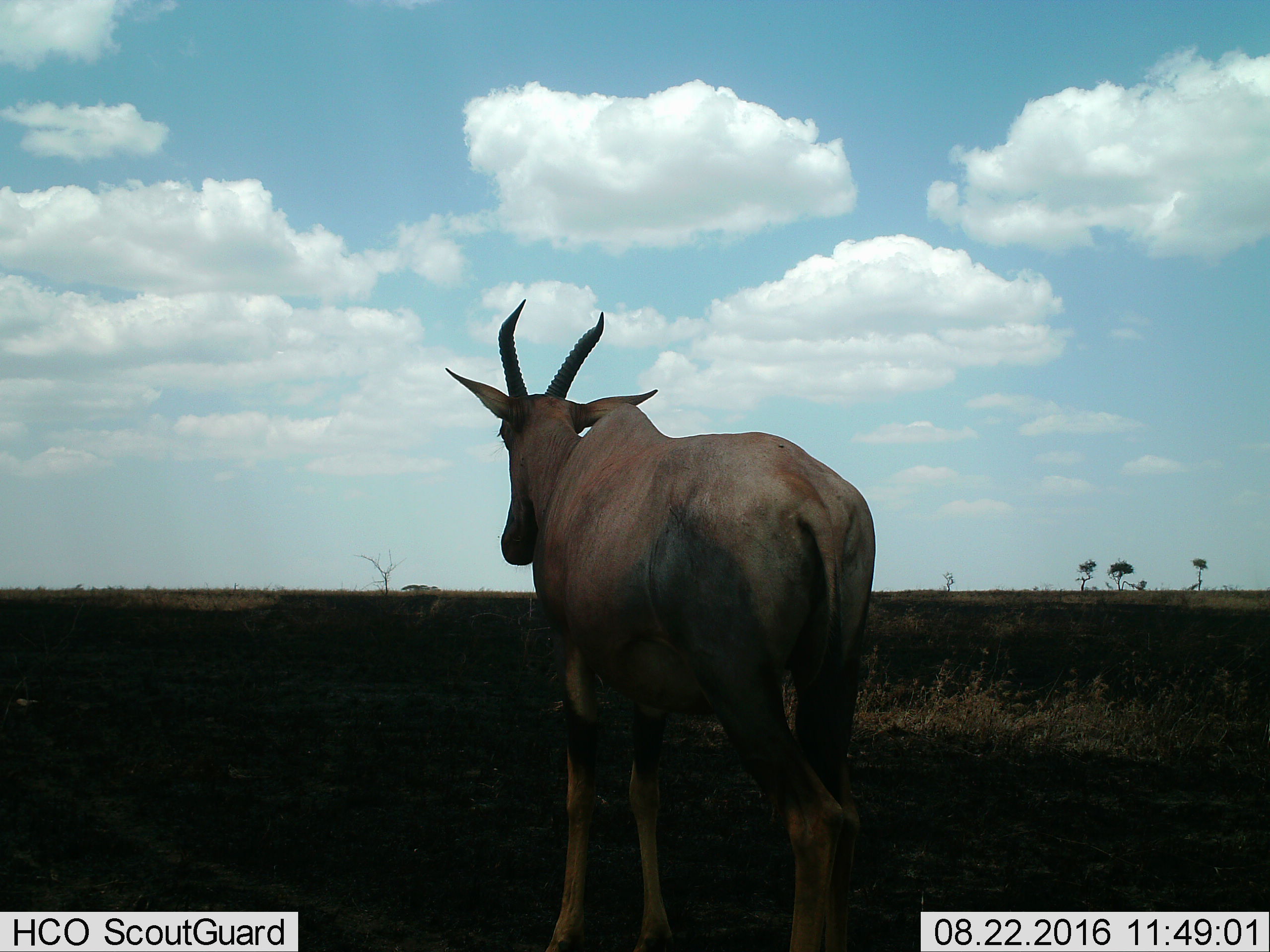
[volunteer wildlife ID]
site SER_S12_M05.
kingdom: Animalia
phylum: Chordata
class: Mammalia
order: Artiodactyla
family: Bovidae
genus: Damaliscus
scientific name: Damaliscus lunatus jimela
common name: topi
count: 1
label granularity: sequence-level